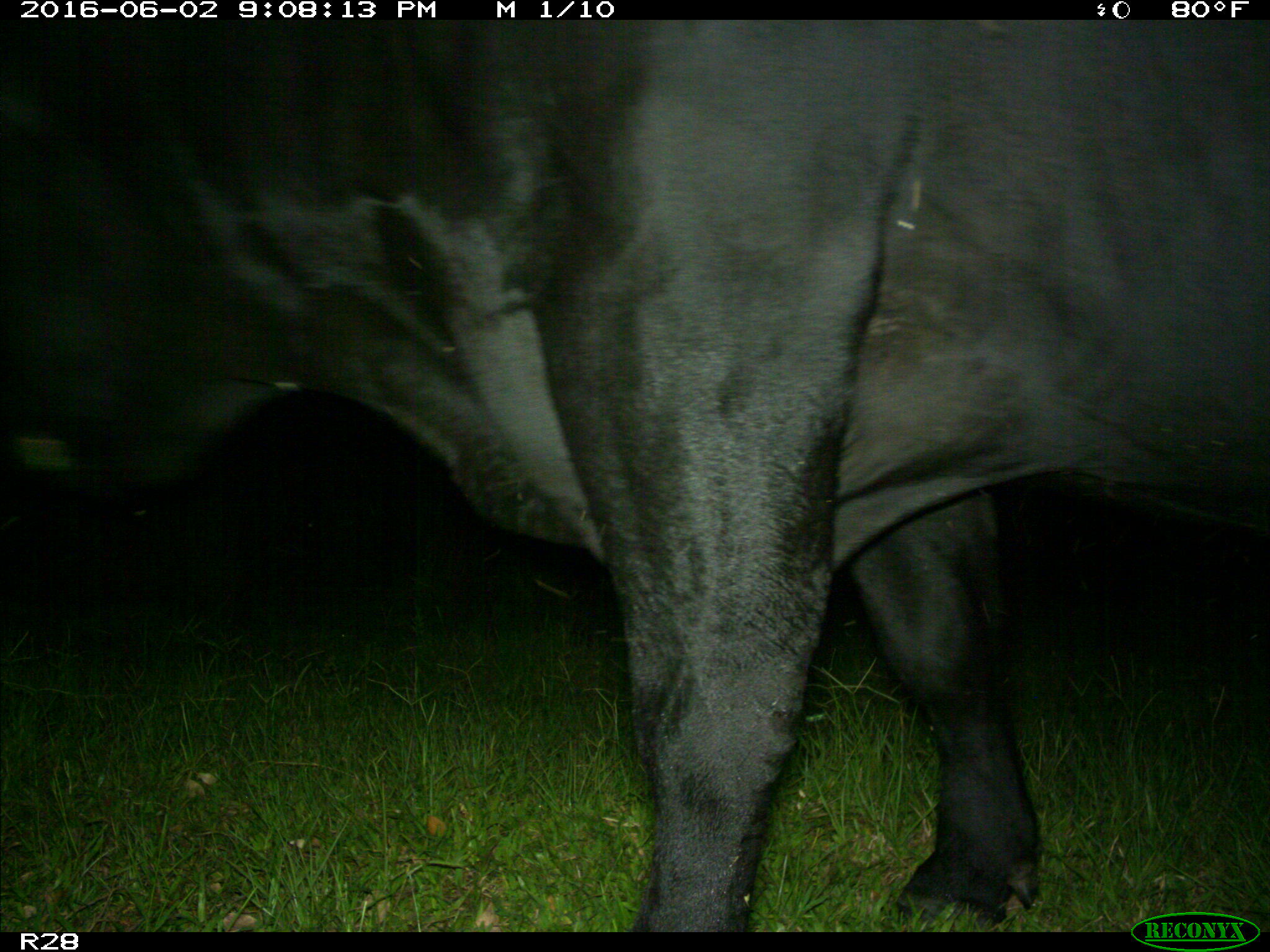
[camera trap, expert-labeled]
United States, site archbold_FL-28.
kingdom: Animalia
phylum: Chordata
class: Mammalia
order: Artiodactyla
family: Bovidae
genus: Bos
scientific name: Bos taurus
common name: domestic cow